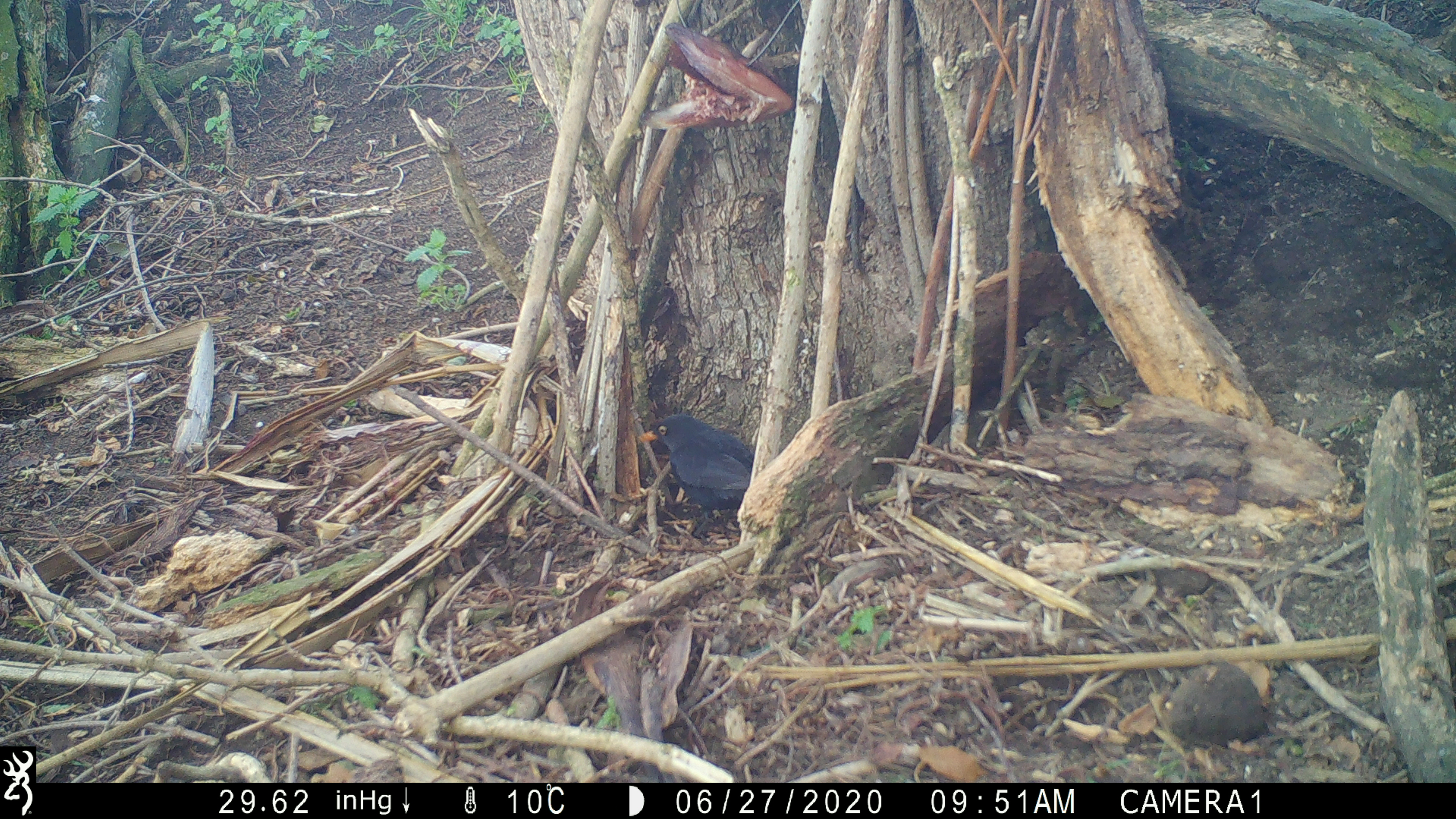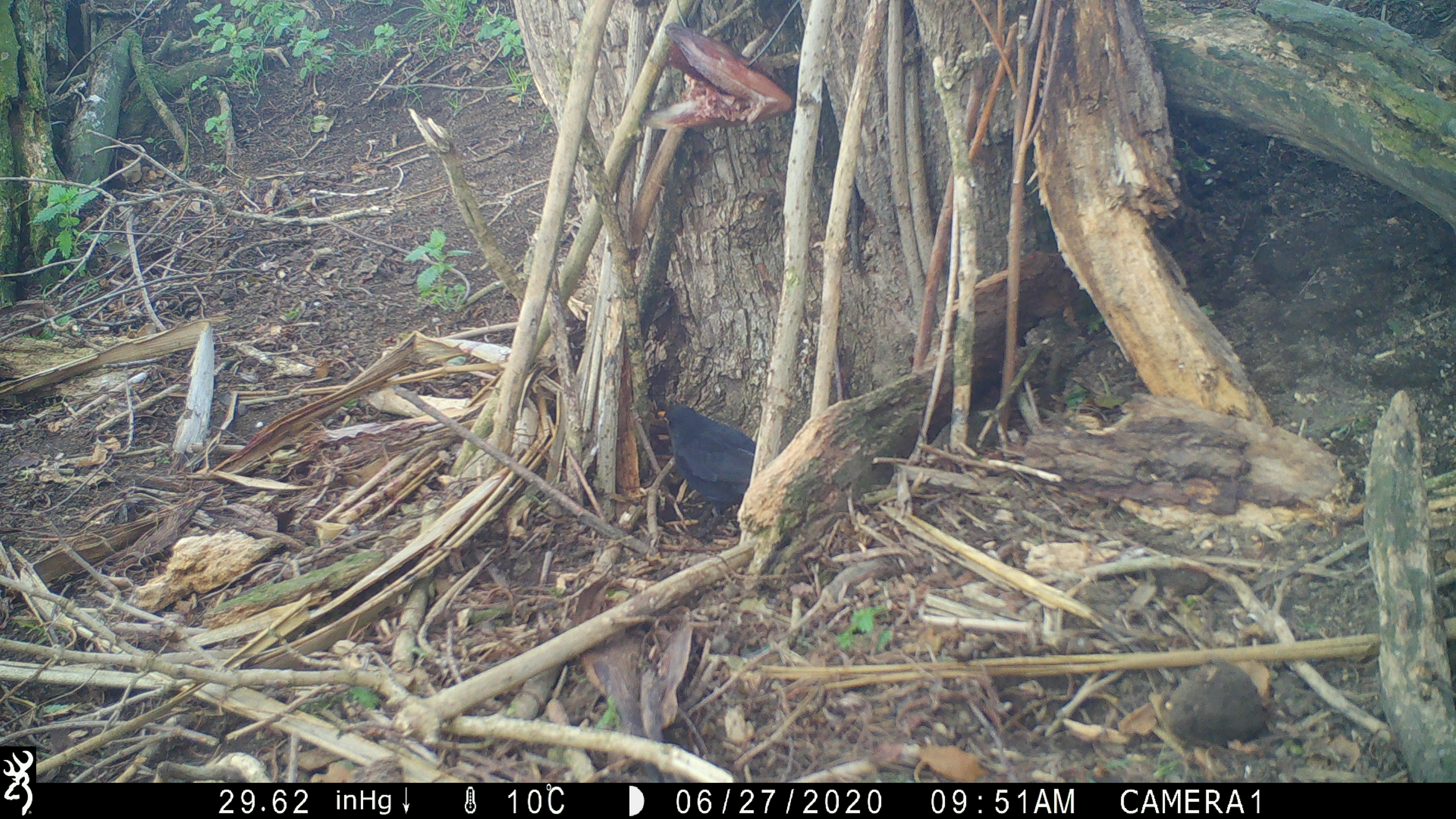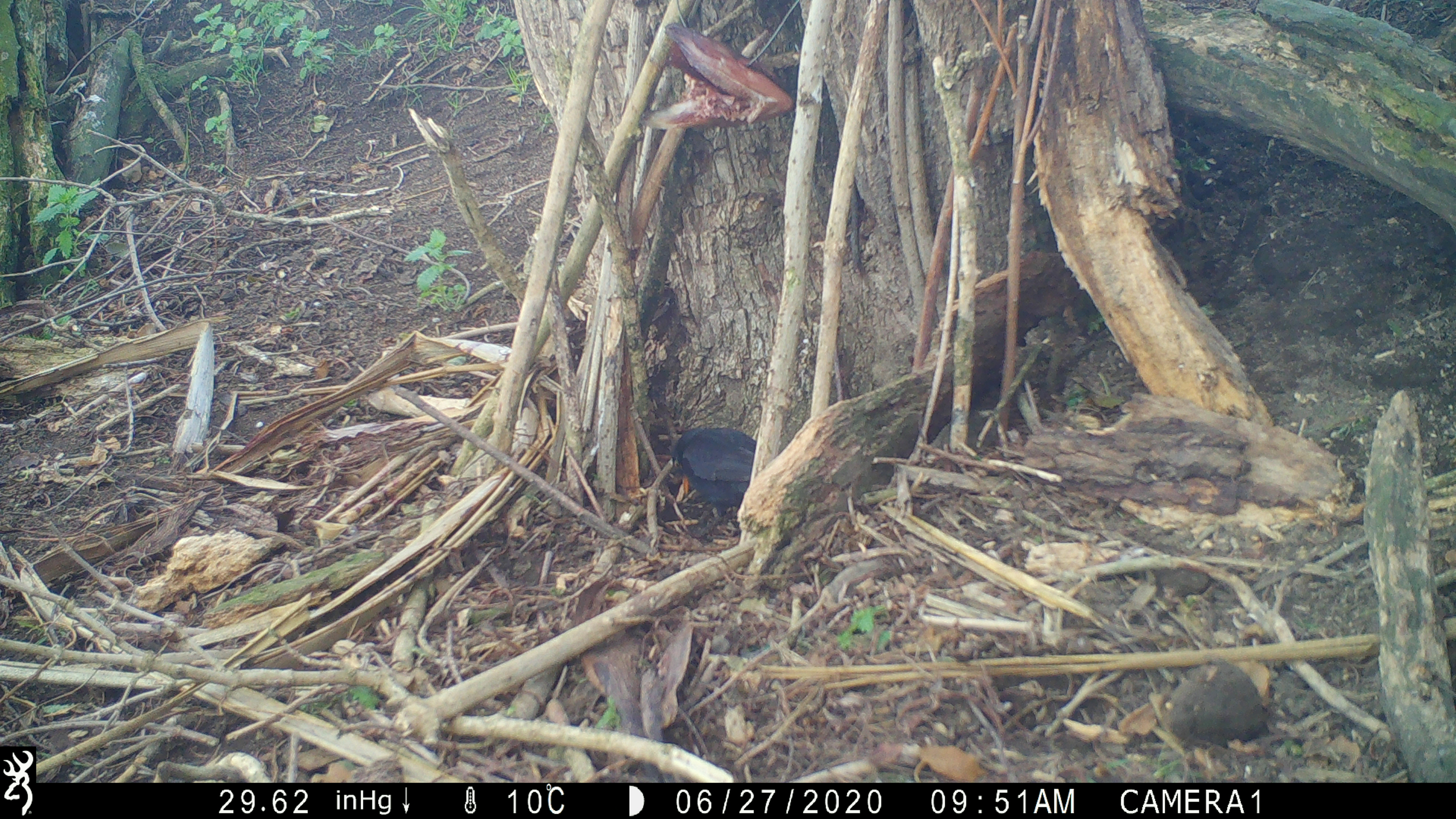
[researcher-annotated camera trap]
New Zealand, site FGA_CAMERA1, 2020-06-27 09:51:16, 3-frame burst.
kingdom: Animalia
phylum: Chordata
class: Aves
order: Passeriformes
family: Turdidae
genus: Turdus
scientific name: Turdus merula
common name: eurasian blackbird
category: blackbird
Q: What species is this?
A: Blackbird (eurasian blackbird) (Turdus merula).